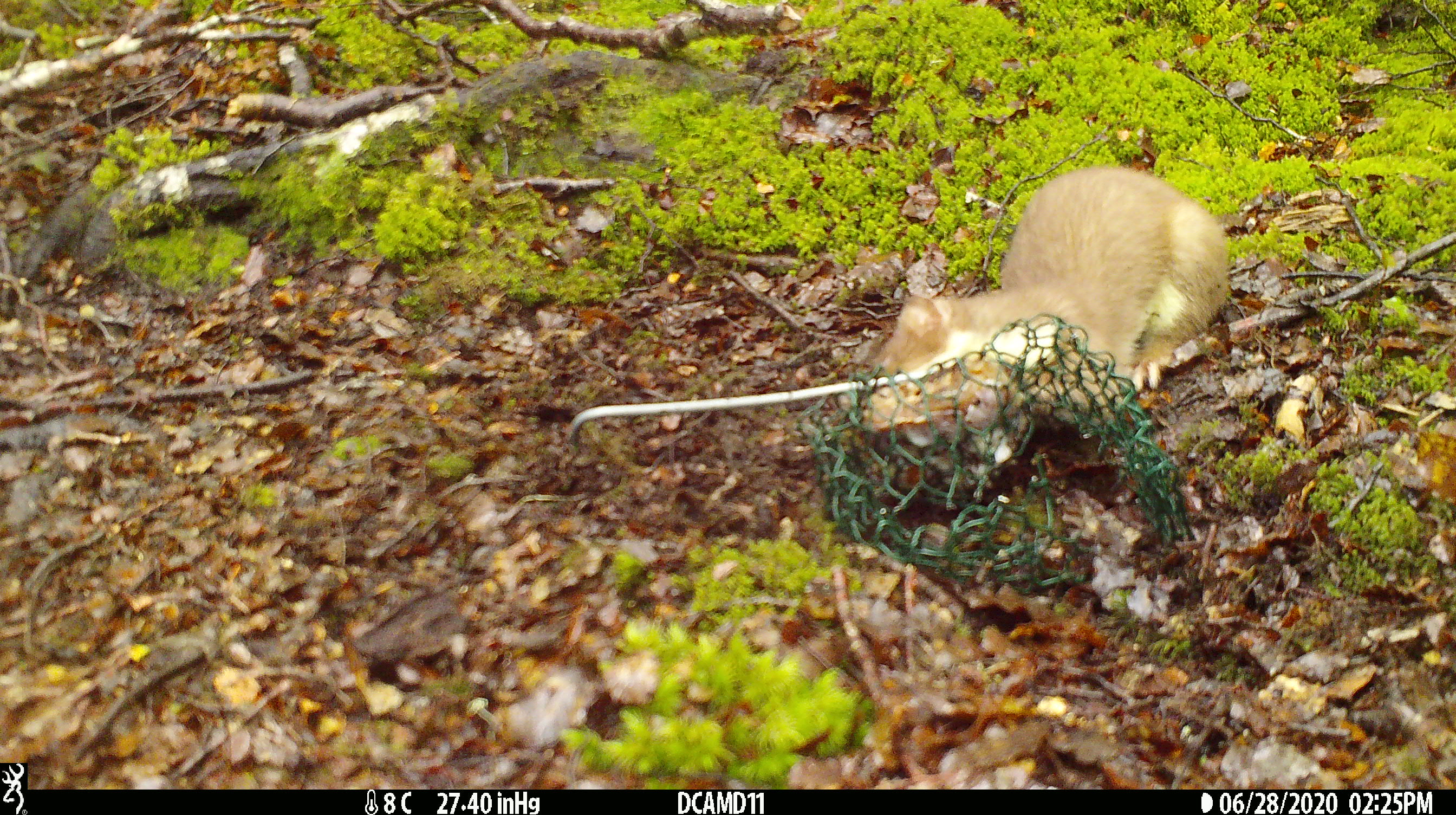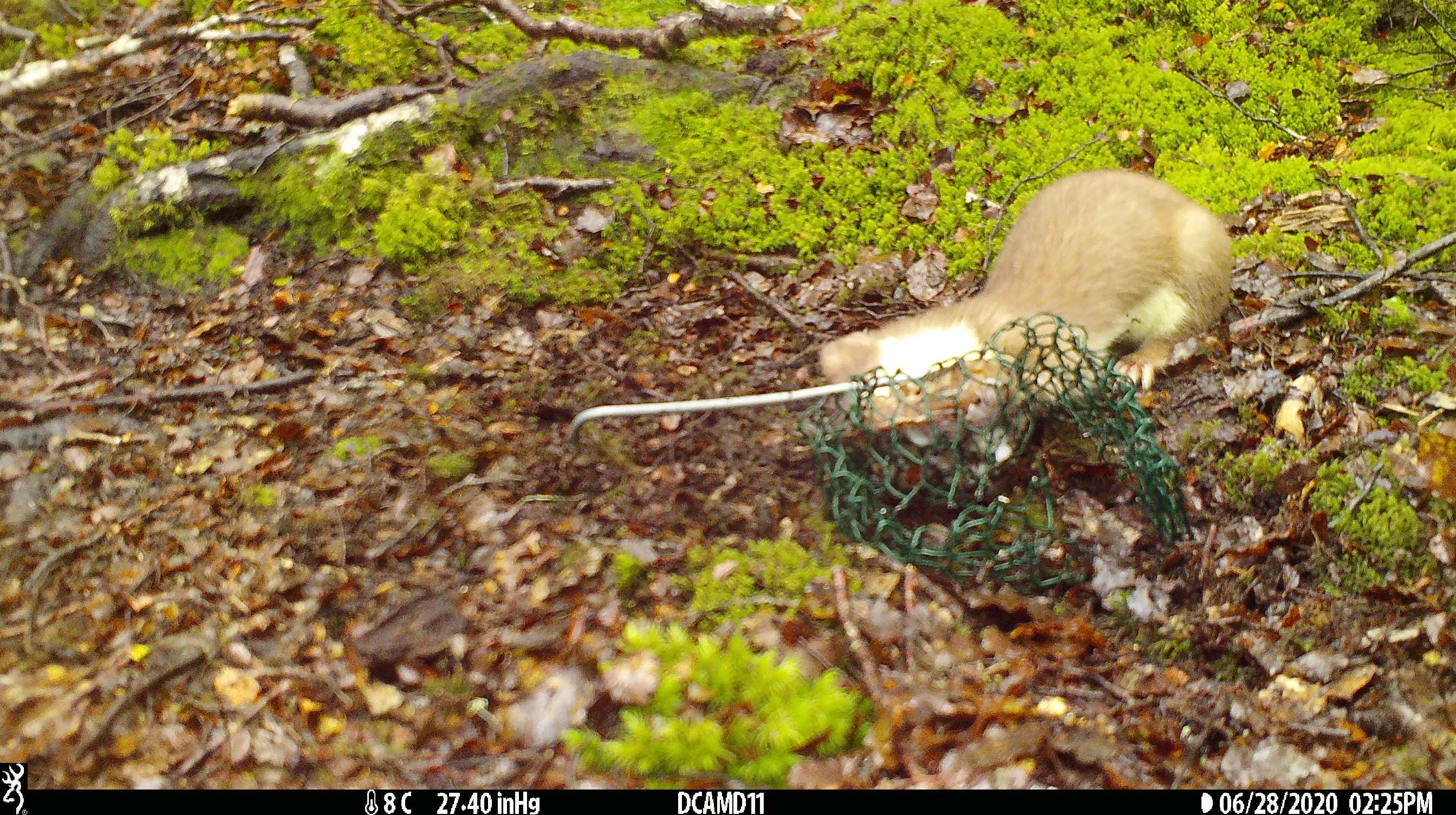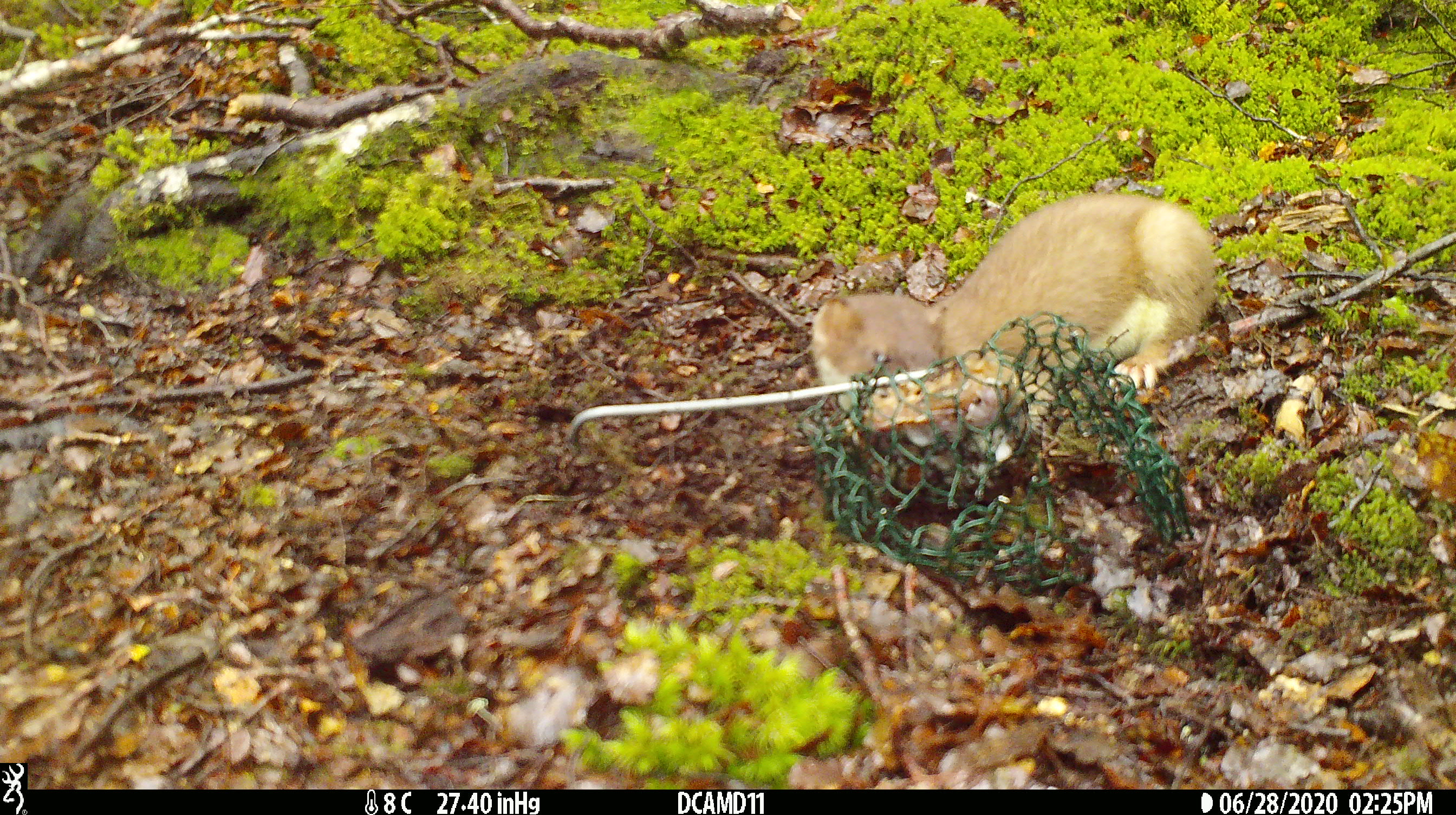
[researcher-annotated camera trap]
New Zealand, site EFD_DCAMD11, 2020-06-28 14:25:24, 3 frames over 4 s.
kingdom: Animalia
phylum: Chordata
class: Mammalia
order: Carnivora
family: Mustelidae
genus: Mustela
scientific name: Mustela erminea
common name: stoat